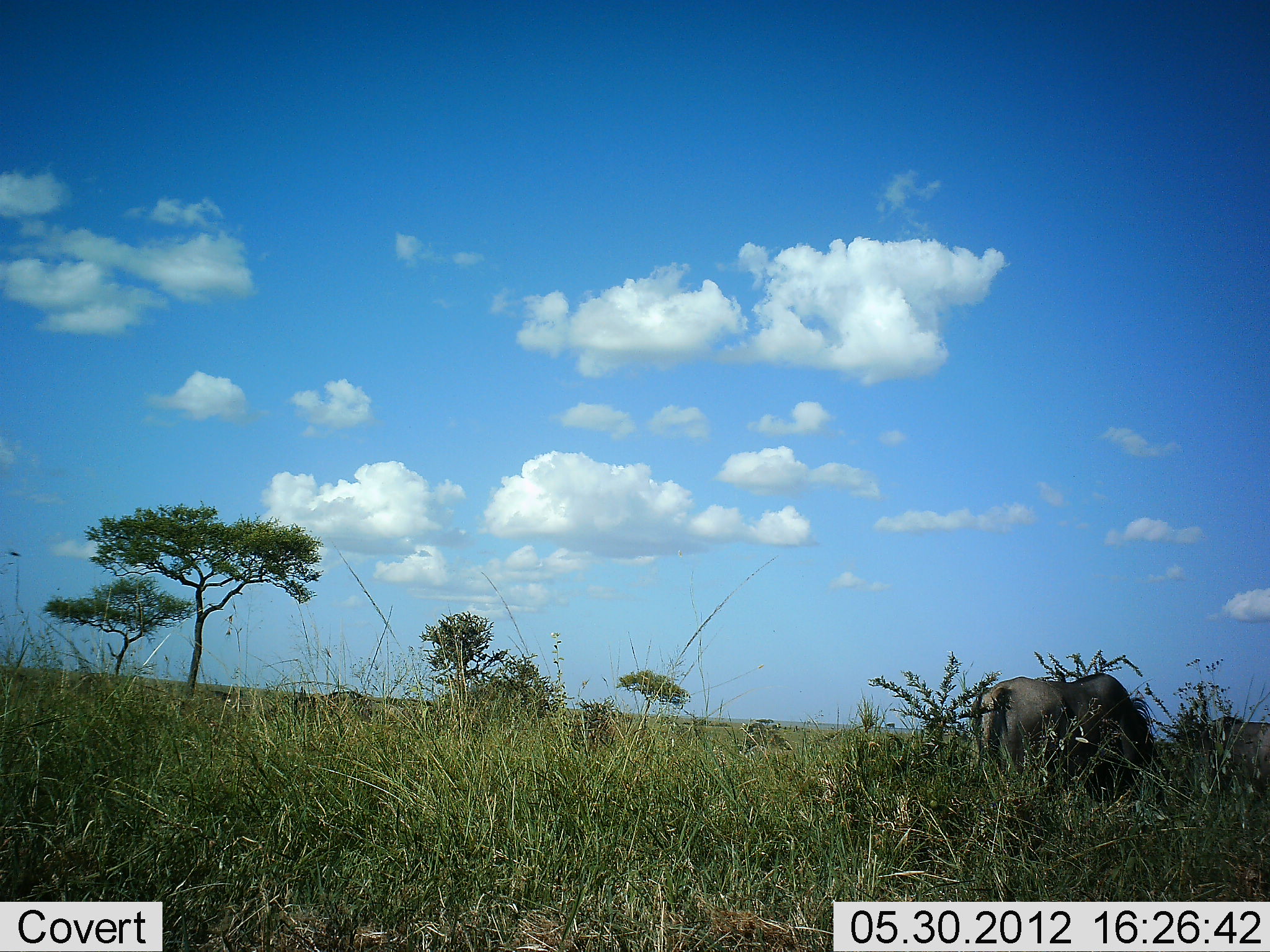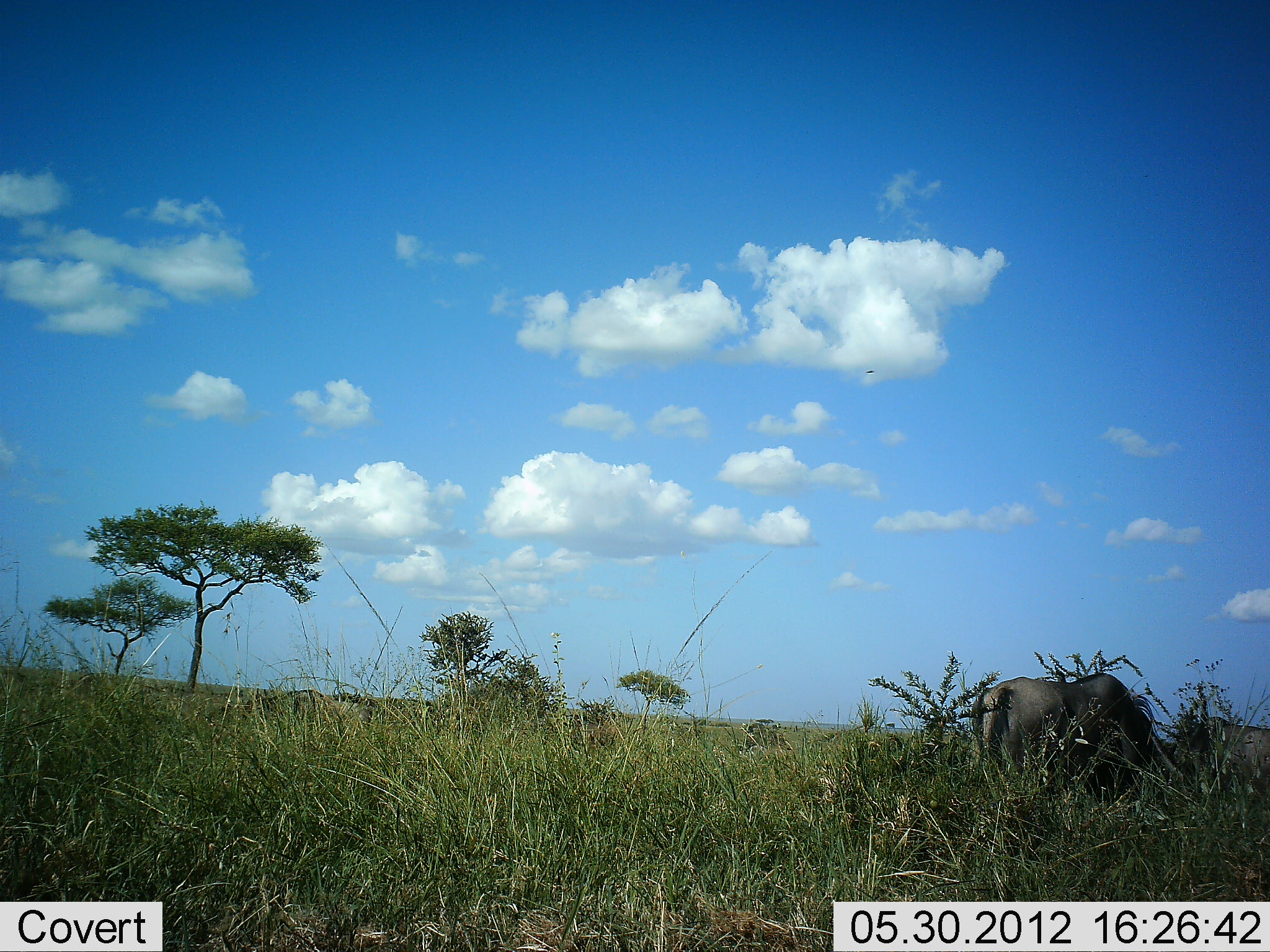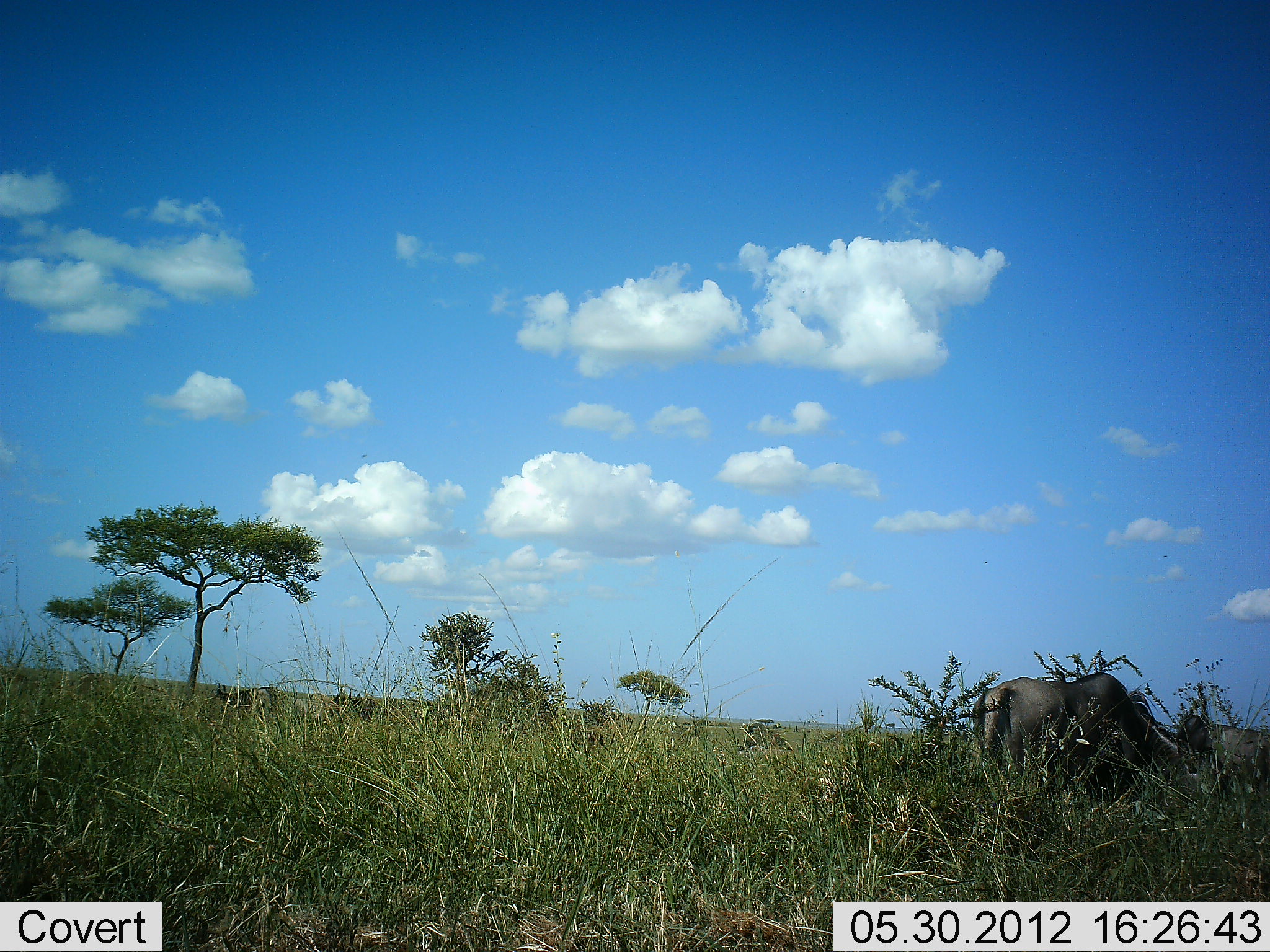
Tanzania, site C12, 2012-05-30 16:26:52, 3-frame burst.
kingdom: Animalia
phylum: Chordata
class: Mammalia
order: Artiodactyla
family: Bovidae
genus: Connochaetes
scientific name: Connochaetes taurinus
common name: blue wildebeest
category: wildebeest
Wildebeest (blue wildebeest) (Connochaetes taurinus), count 2. Behavior (volunteer vote fractions): standing 31%, resting 0%, moving 23%, interacting 0%. Young present (vote fraction): 0%. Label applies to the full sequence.